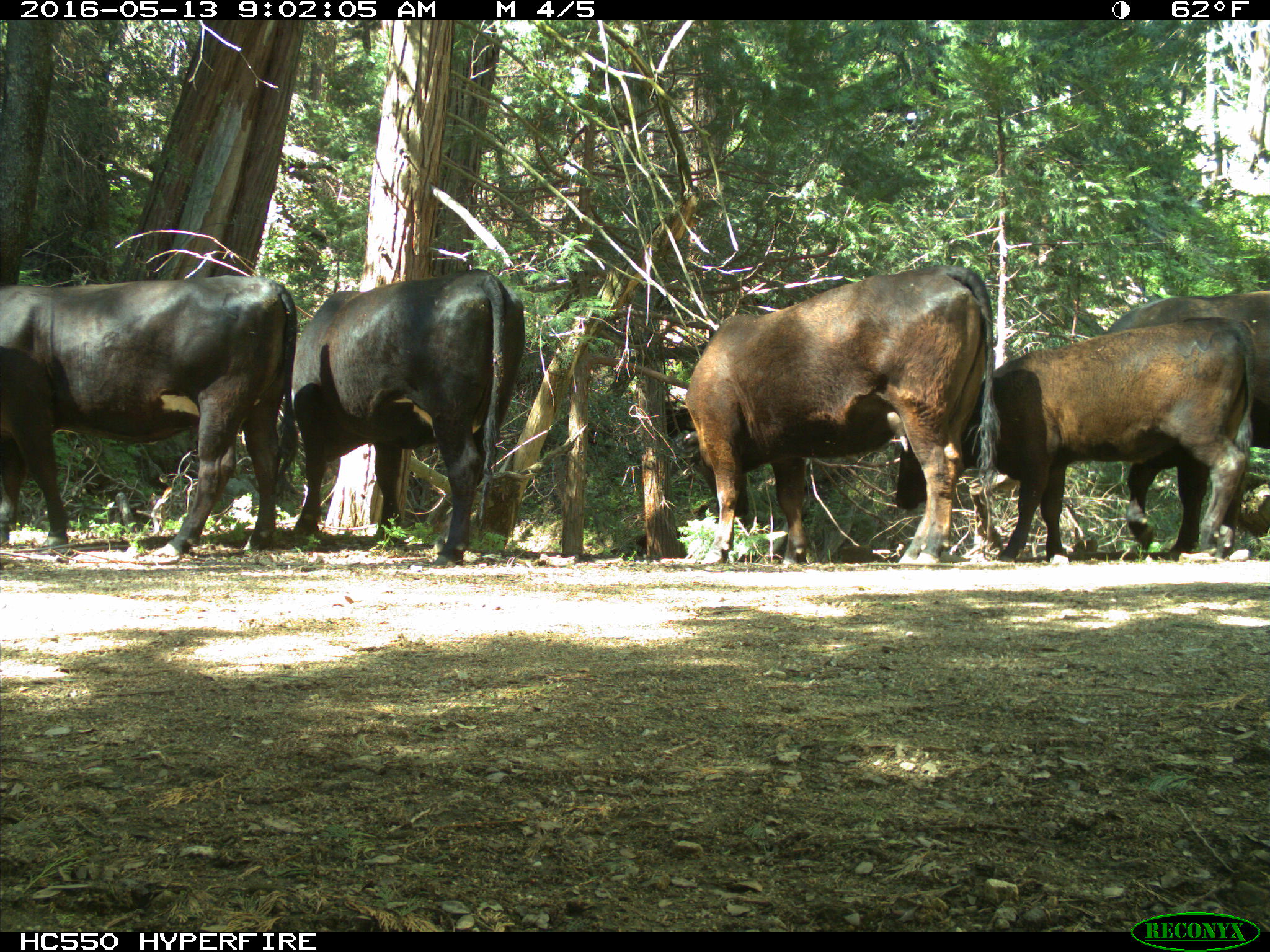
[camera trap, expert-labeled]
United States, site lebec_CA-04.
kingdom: Animalia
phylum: Chordata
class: Mammalia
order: Artiodactyla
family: Bovidae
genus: Bos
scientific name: Bos taurus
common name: domestic cow